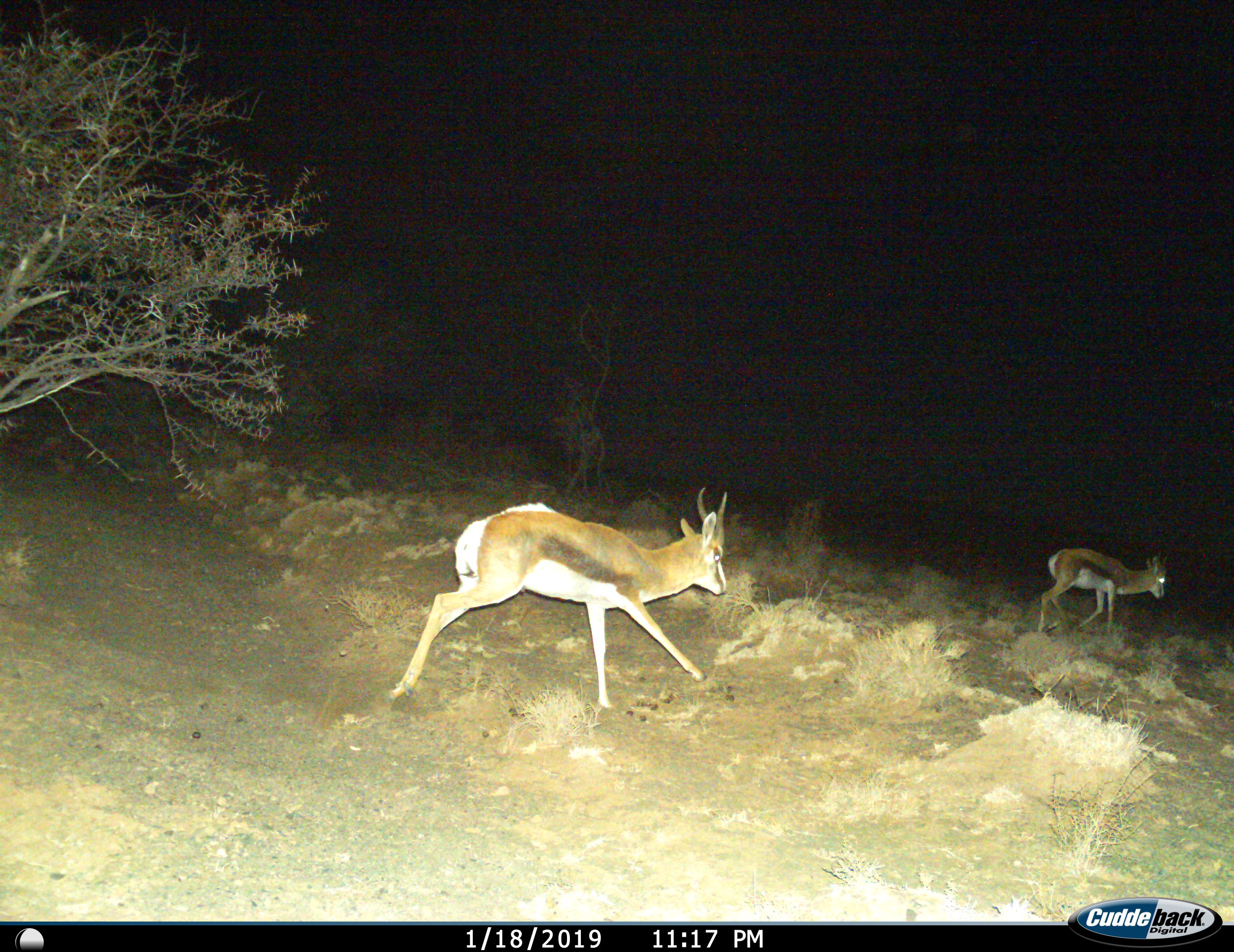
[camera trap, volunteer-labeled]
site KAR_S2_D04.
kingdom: Animalia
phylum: Chordata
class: Mammalia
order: Artiodactyla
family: Bovidae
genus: Antidorcas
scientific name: Antidorcas marsupialis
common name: springbok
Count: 2.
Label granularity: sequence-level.